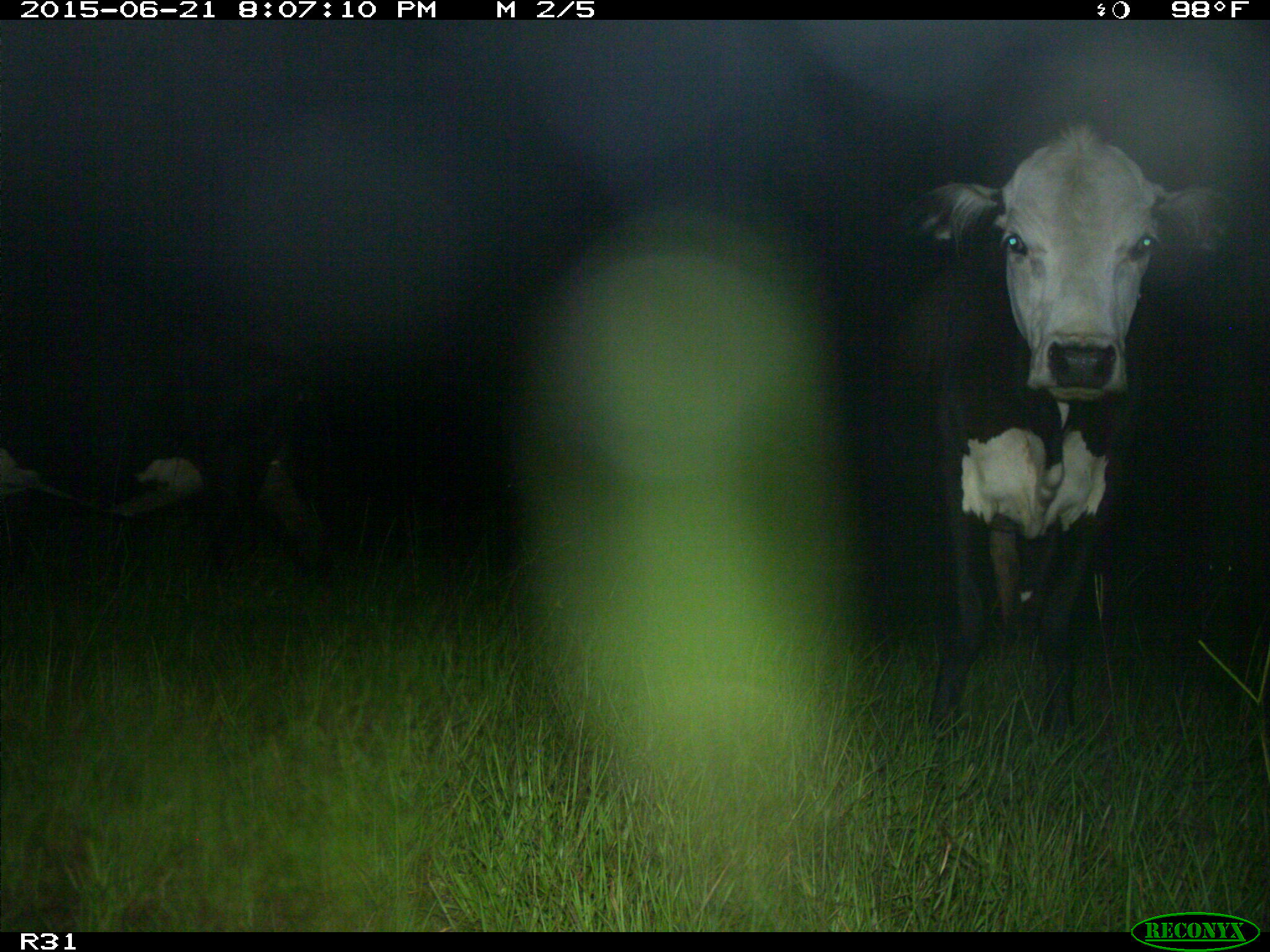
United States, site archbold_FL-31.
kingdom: Animalia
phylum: Chordata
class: Mammalia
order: Artiodactyla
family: Bovidae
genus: Bos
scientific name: Bos taurus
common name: domestic cow